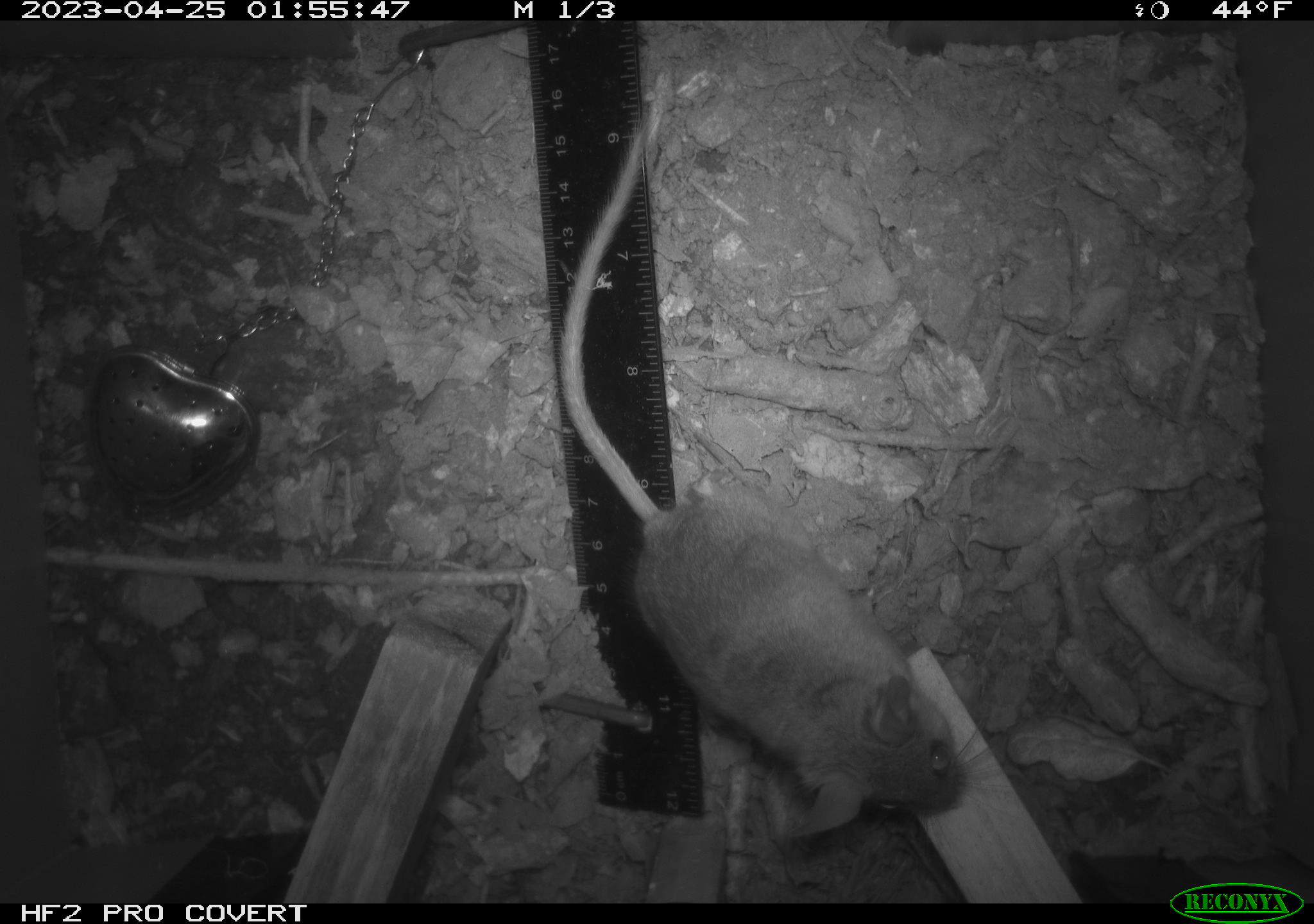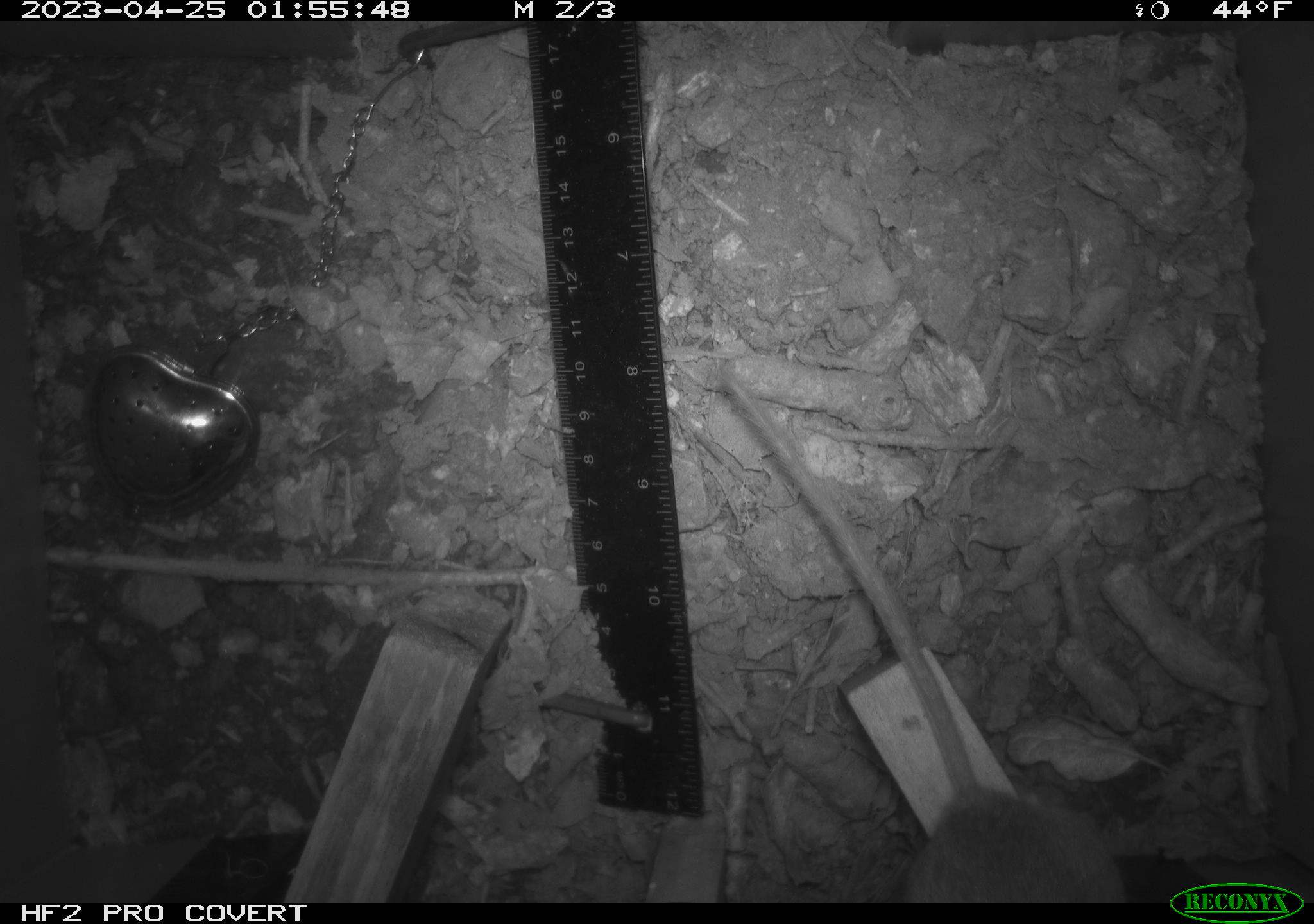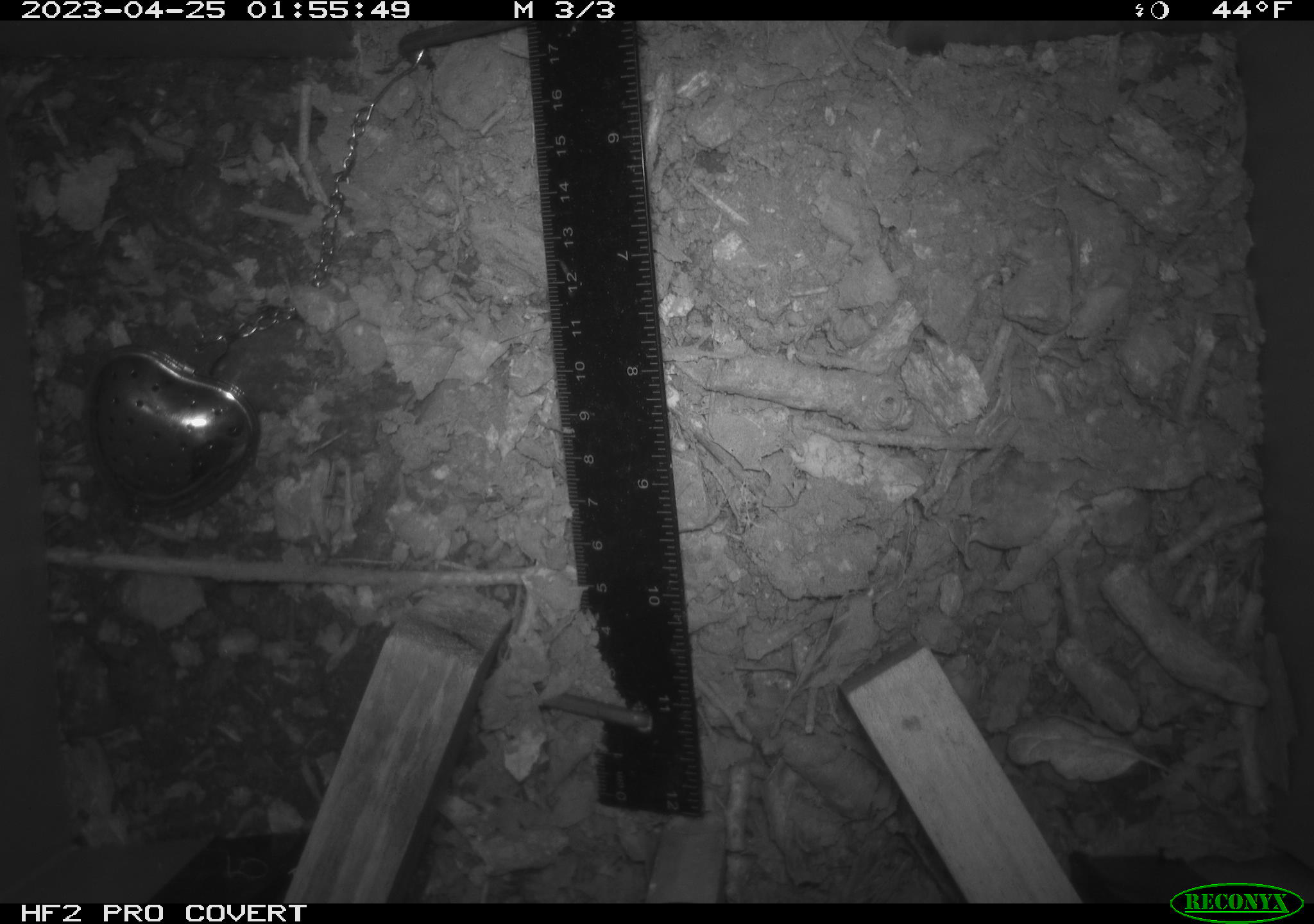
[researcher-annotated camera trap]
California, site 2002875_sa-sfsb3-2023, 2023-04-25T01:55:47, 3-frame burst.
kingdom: Animalia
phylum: Chordata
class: Mammalia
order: Rodentia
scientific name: Rodentia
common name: mouse species